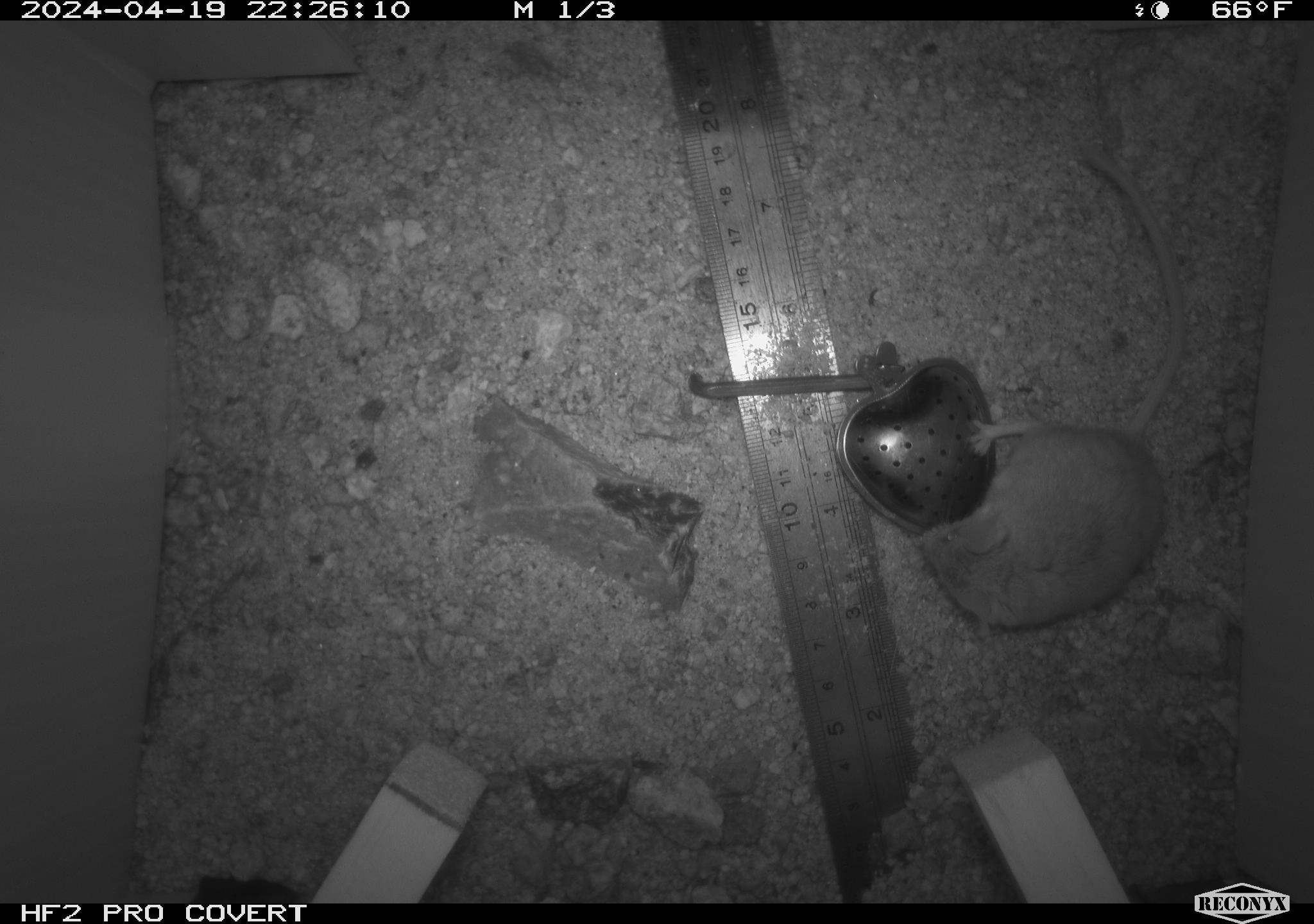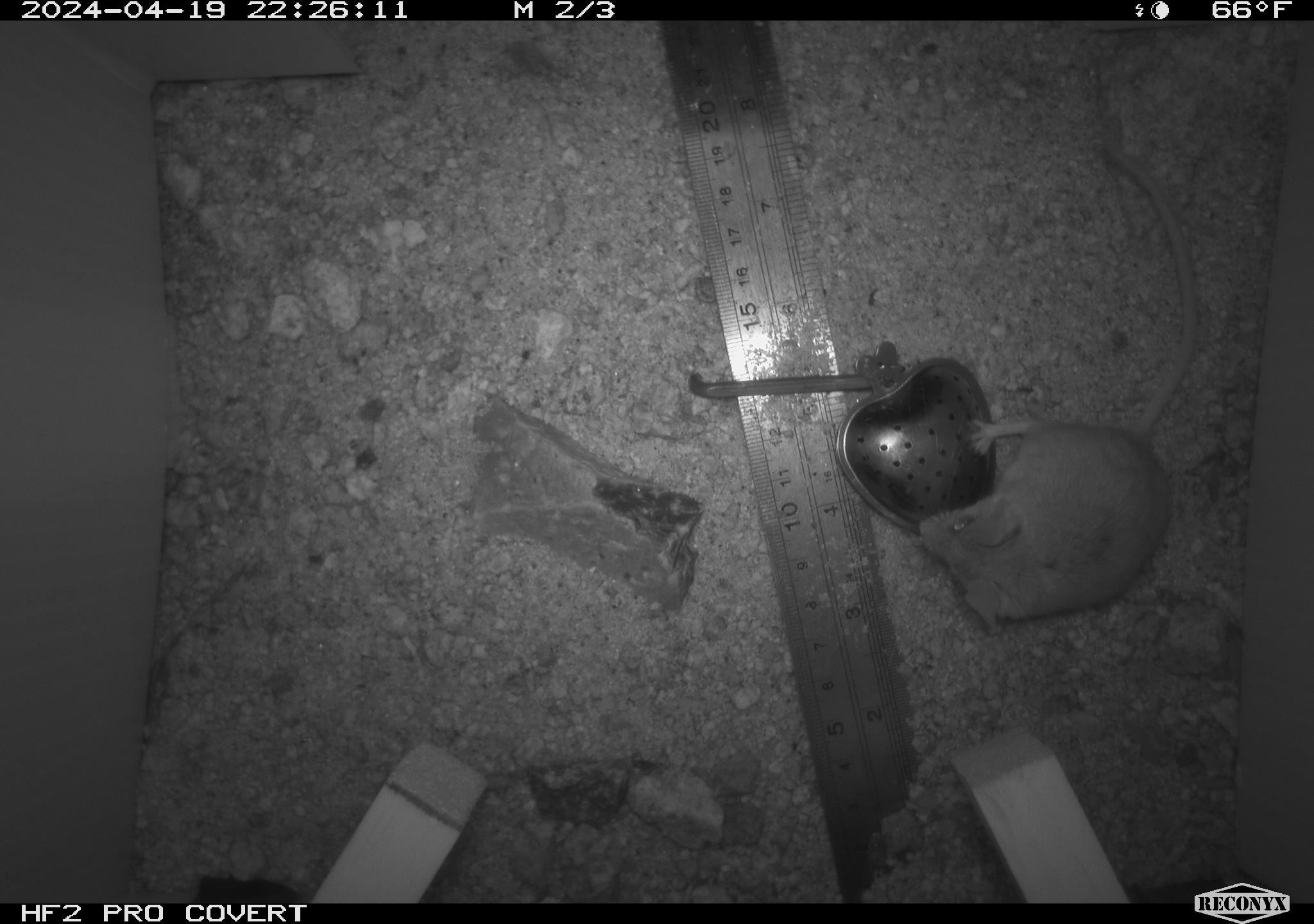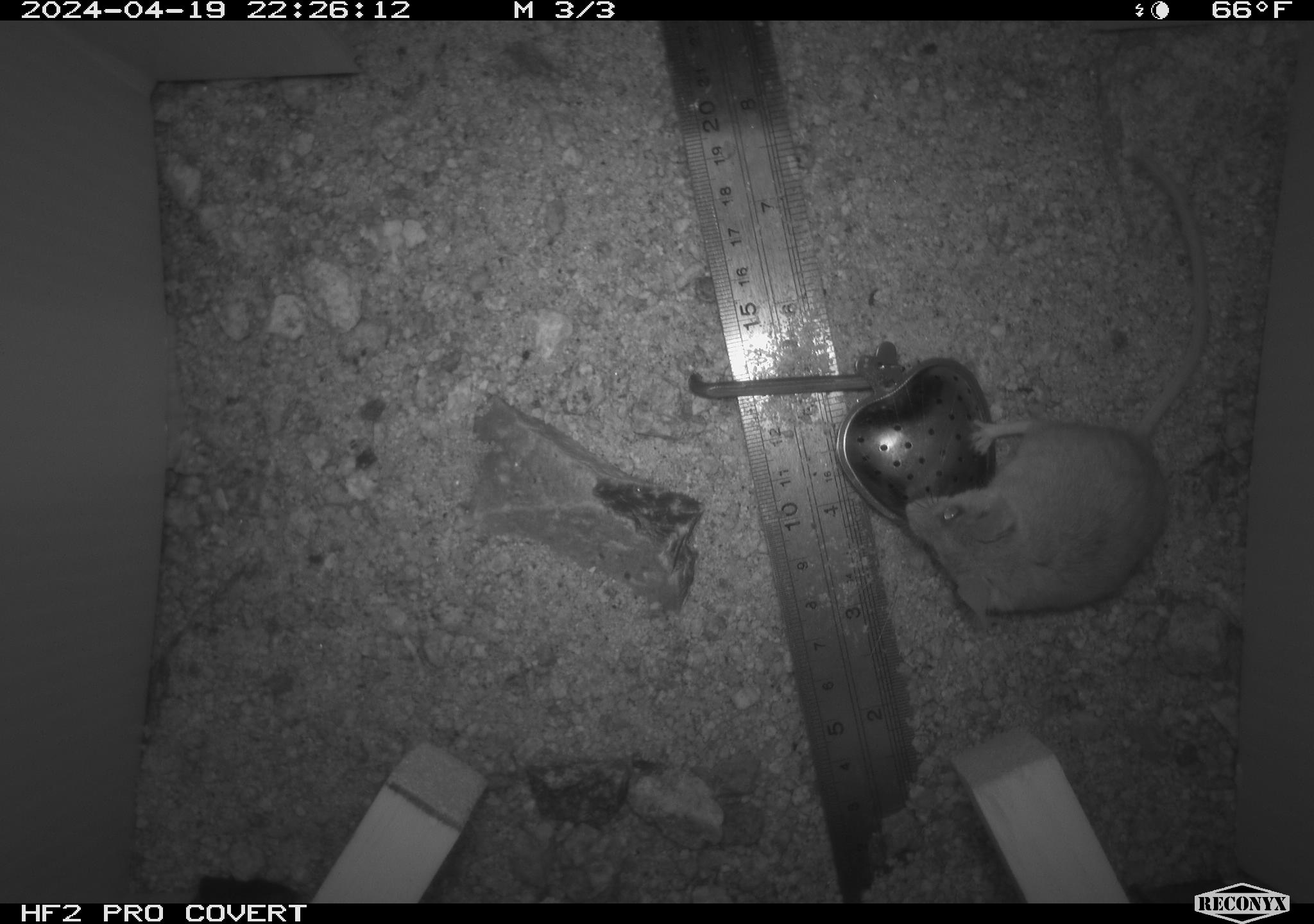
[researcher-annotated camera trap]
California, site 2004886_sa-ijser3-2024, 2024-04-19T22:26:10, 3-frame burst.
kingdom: Animalia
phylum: Chordata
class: Mammalia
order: Rodentia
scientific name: Rodentia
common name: mouse species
Mouse species (Rodentia).